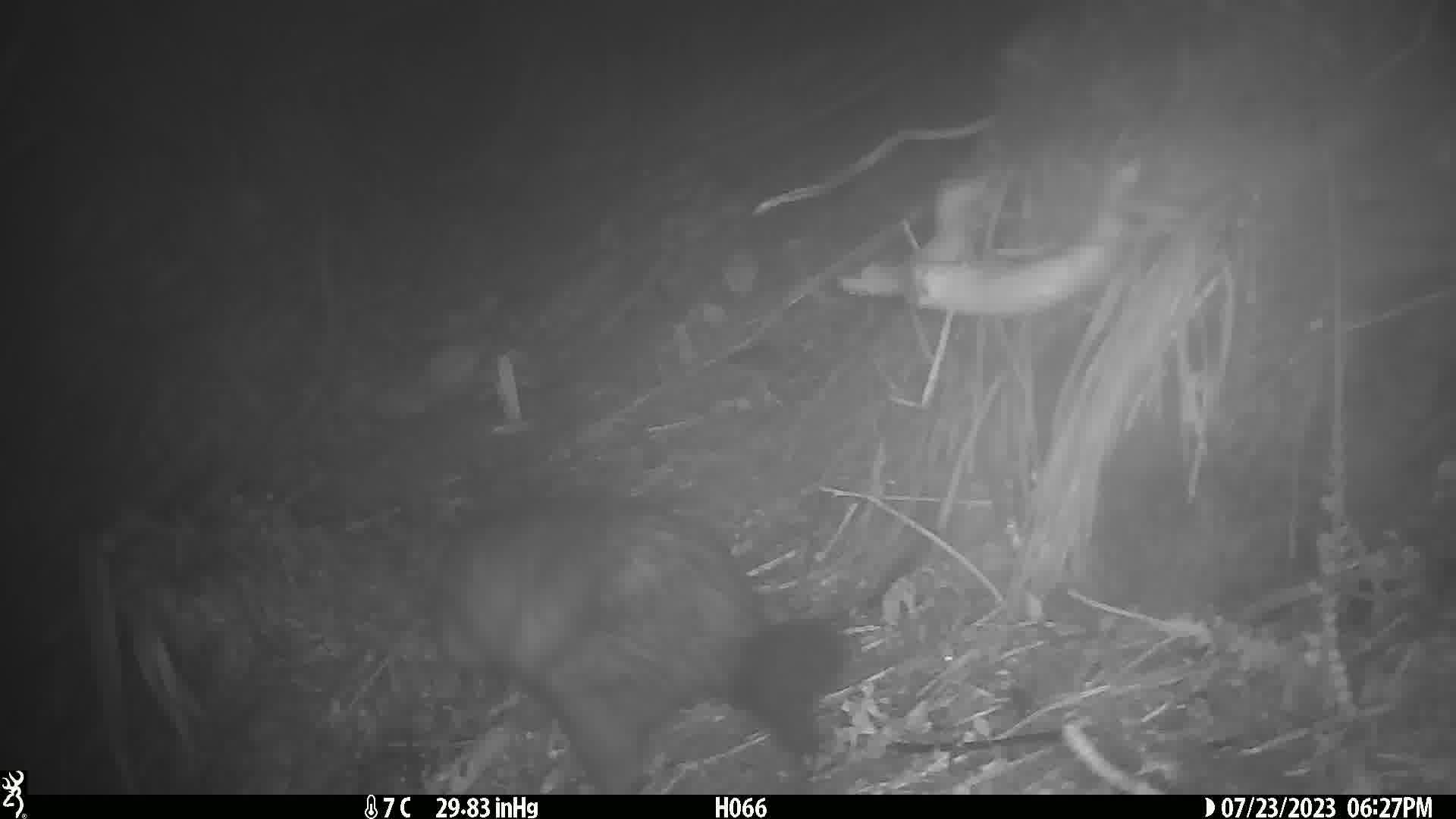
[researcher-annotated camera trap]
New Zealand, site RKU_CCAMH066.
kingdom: Animalia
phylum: Chordata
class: Mammalia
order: Diprotodontia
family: Phalangeridae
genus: Trichosurus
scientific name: Trichosurus vulpecula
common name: common brushtail possum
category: possum